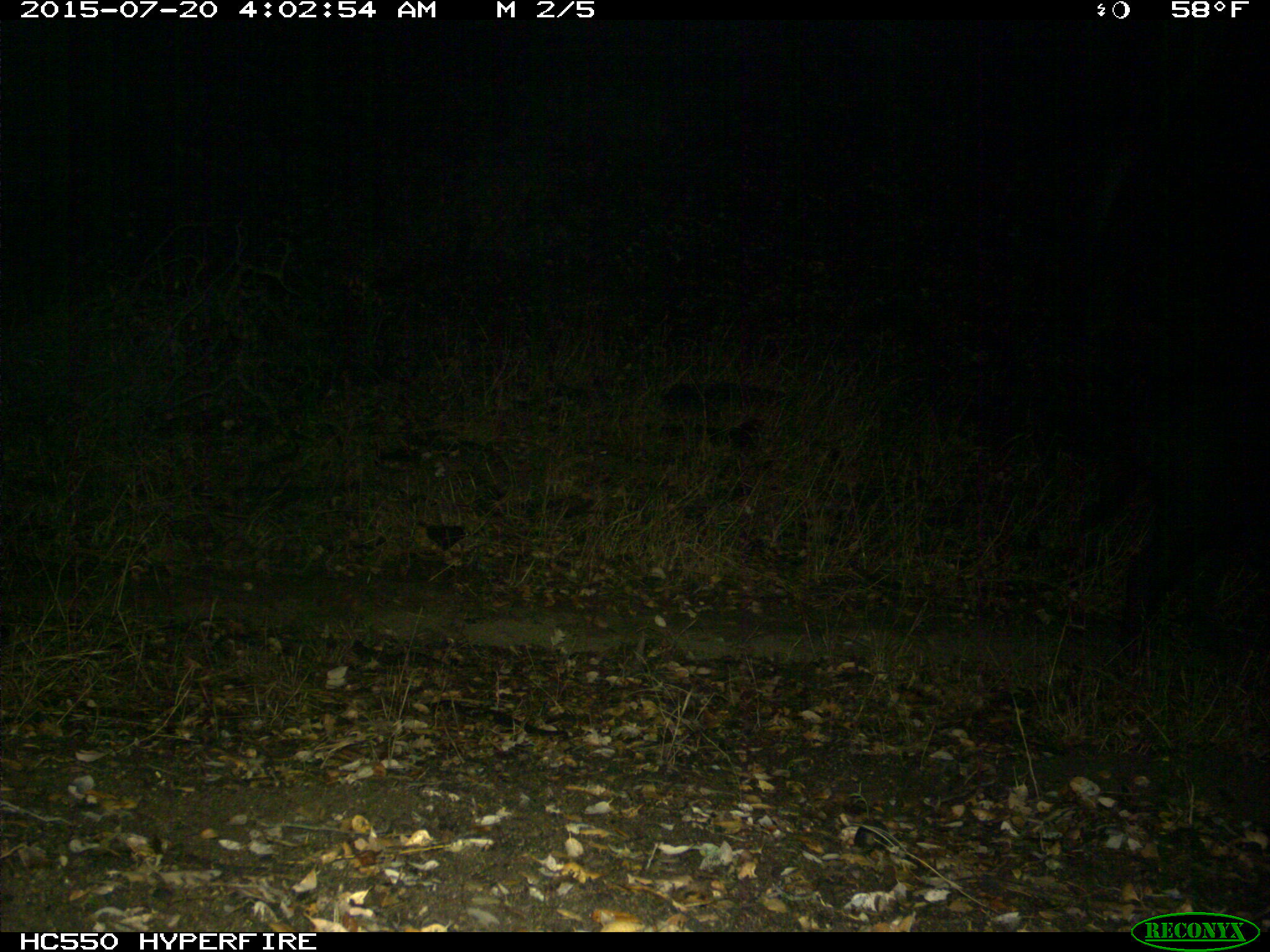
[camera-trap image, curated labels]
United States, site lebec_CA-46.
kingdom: Animalia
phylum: Chordata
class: Mammalia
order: Artiodactyla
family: Suidae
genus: Sus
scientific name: Sus scrofa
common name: wild boar